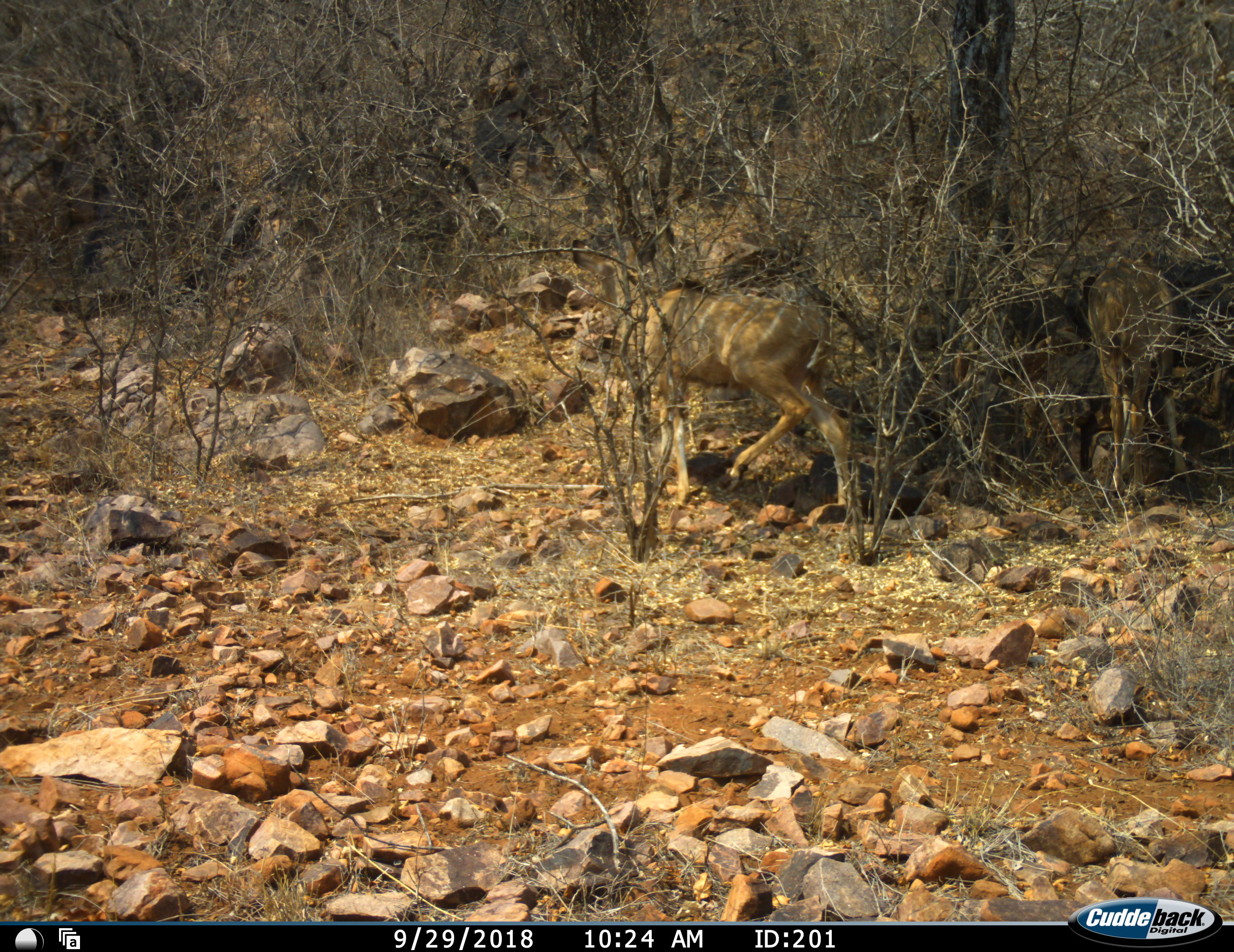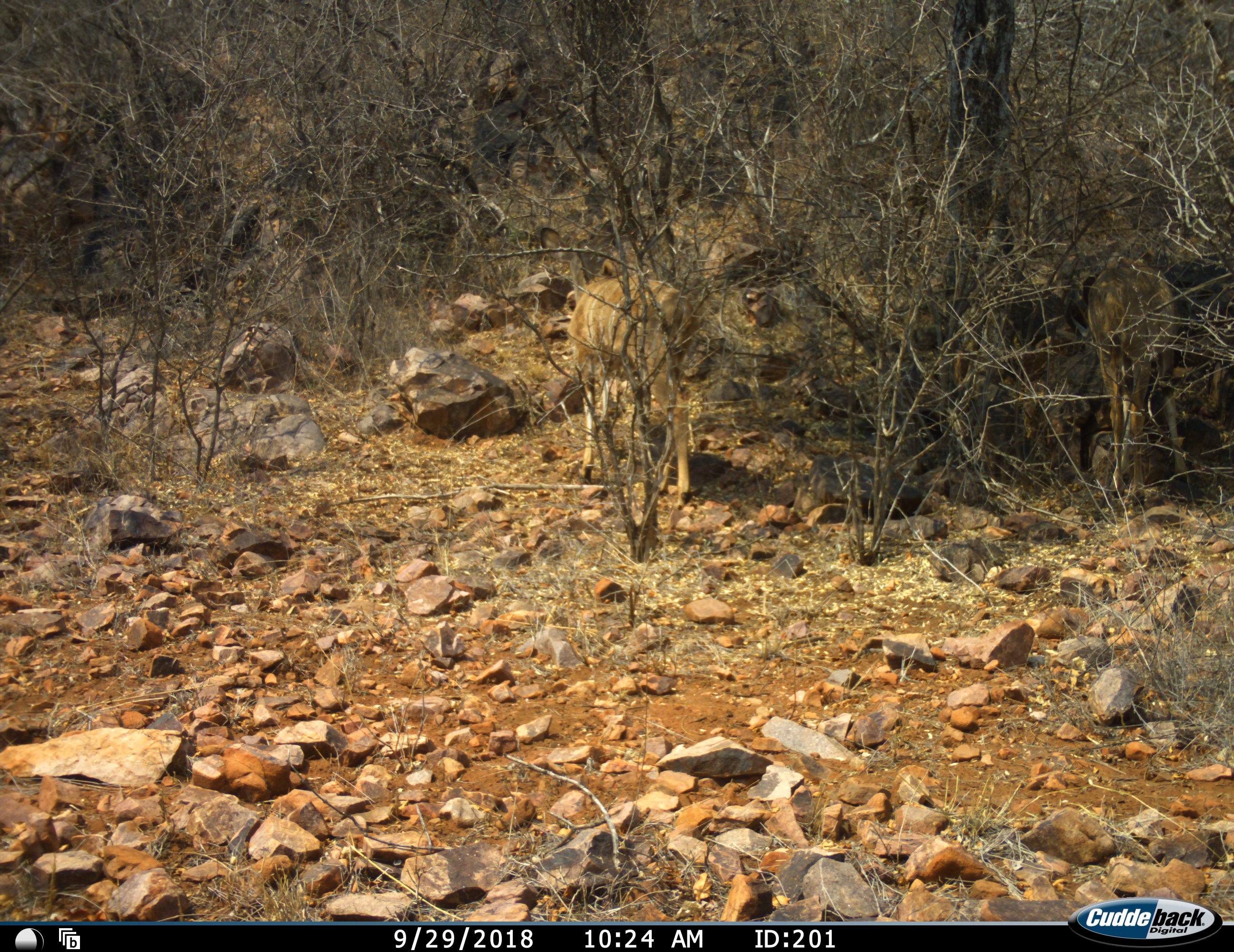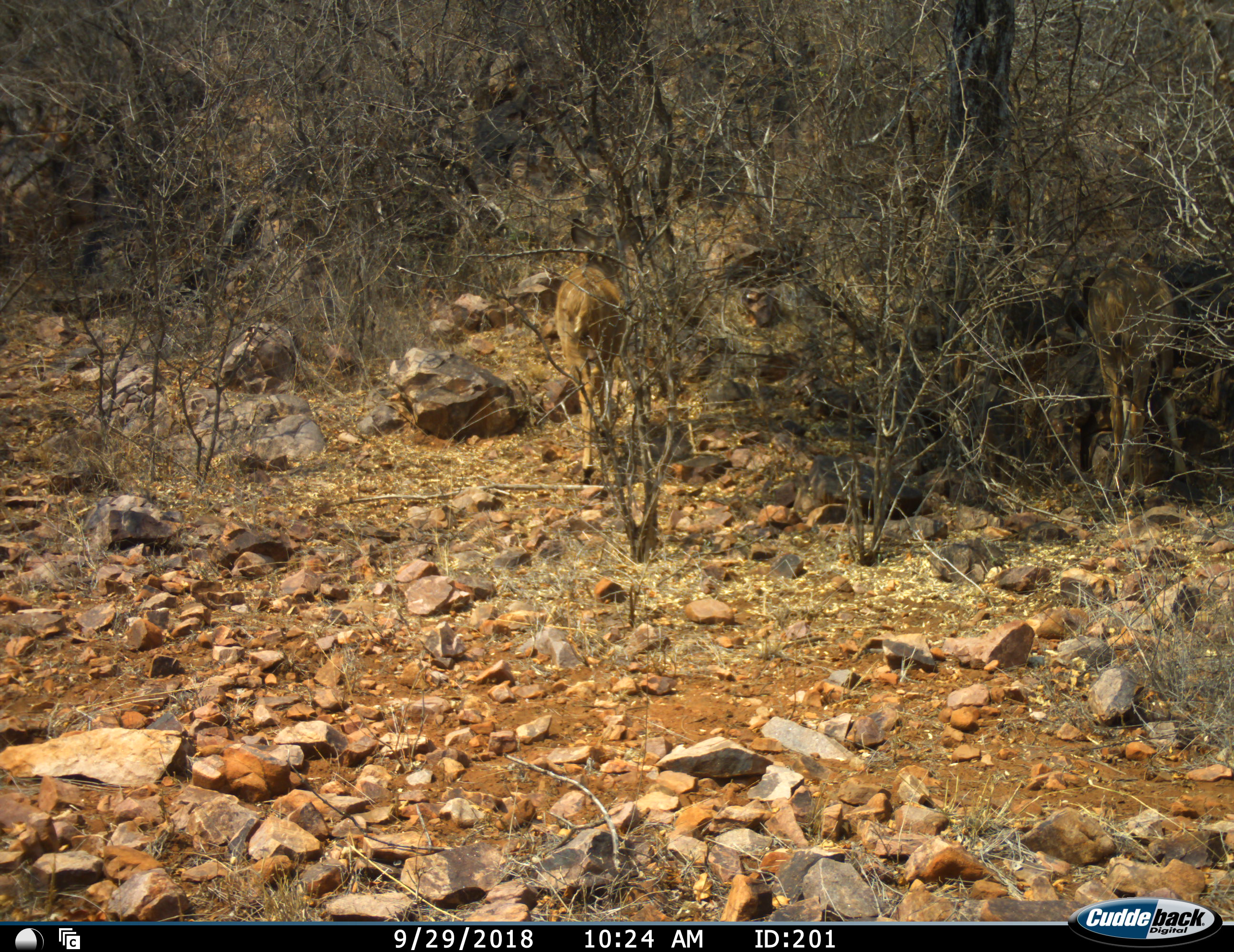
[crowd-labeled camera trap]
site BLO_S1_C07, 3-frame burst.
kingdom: Animalia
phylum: Chordata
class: Mammalia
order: Artiodactyla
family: Bovidae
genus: Tragelaphus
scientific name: Tragelaphus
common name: kudu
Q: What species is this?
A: Kudu (Tragelaphus).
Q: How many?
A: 2.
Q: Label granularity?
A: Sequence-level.